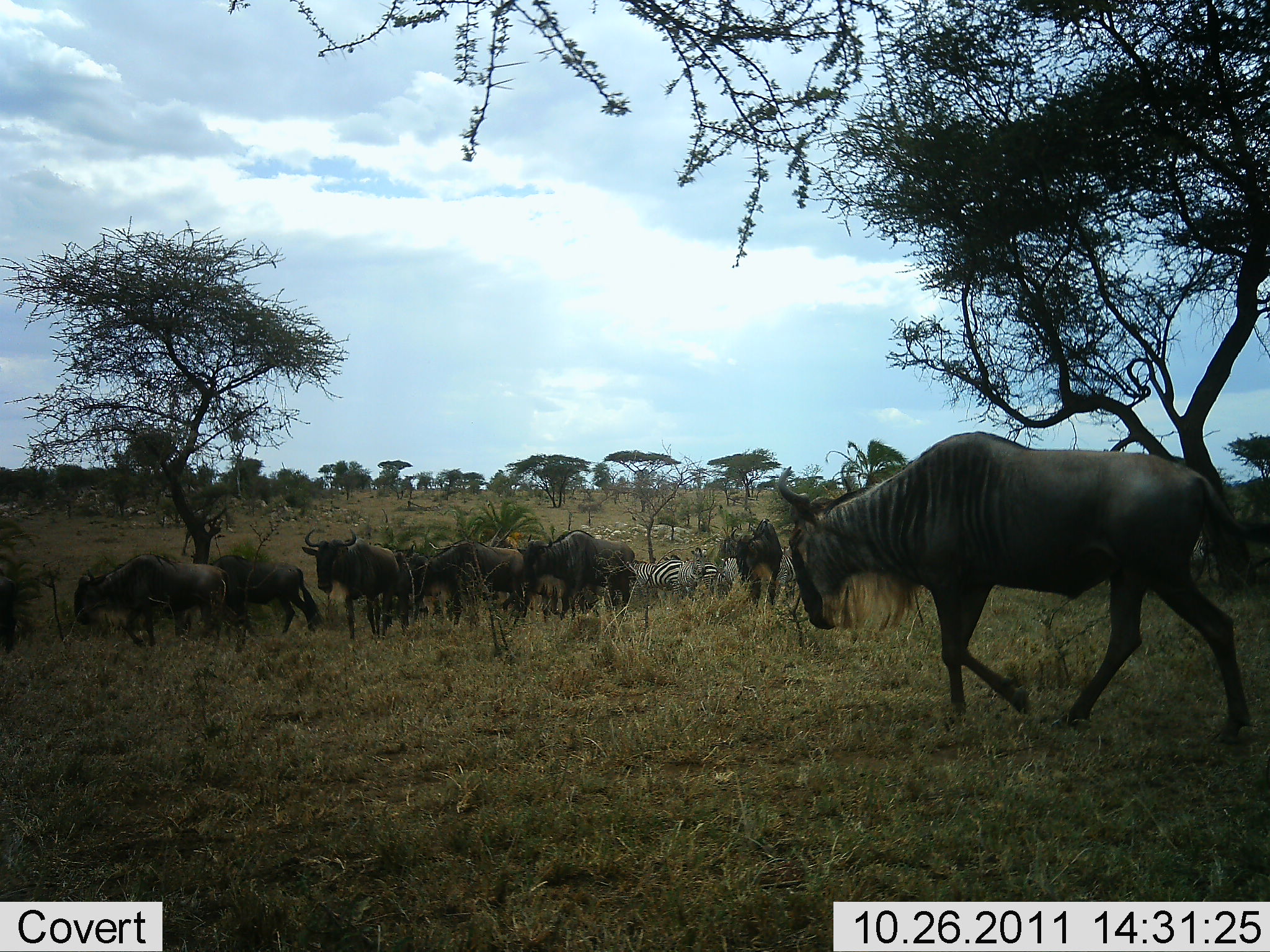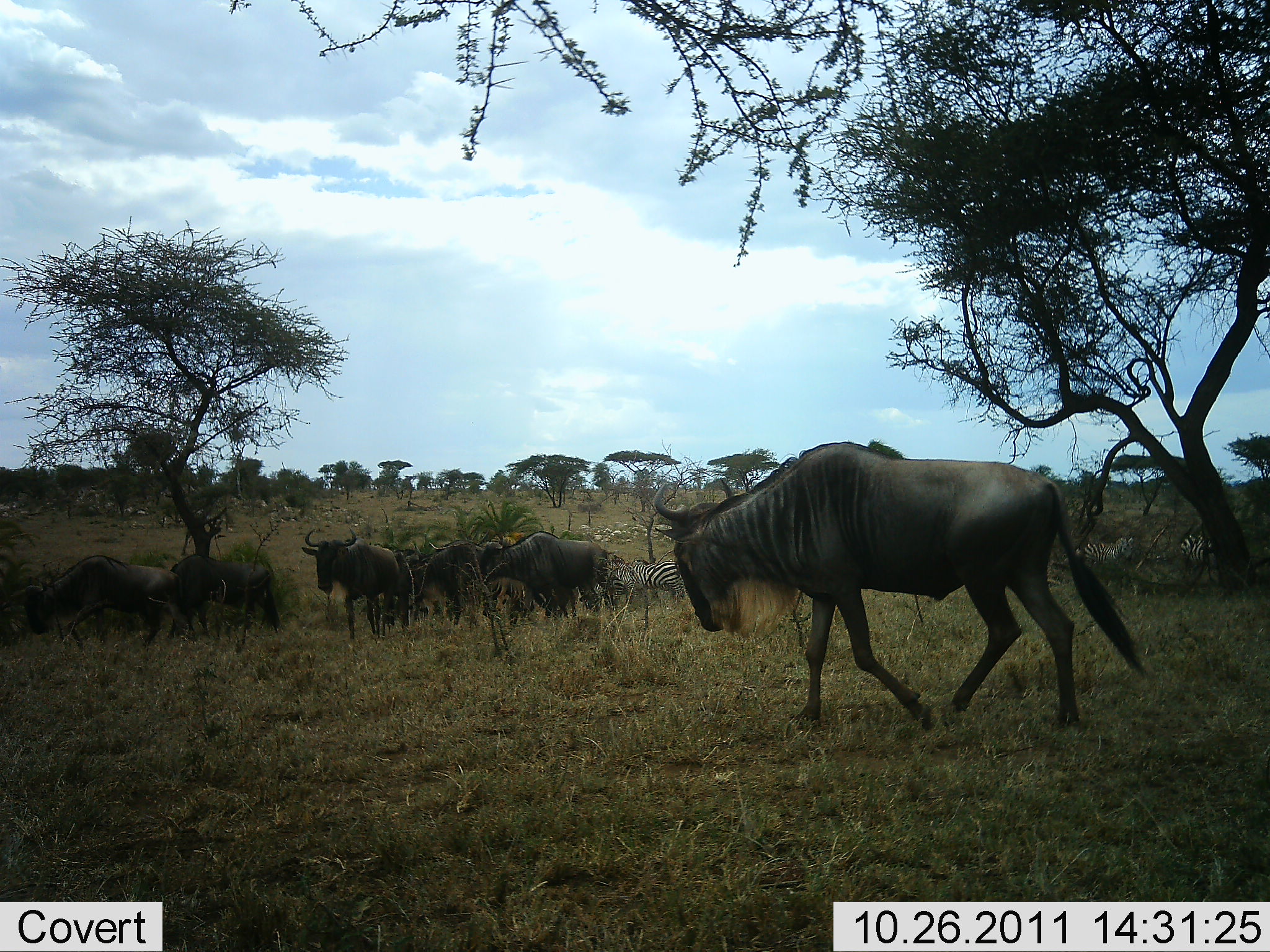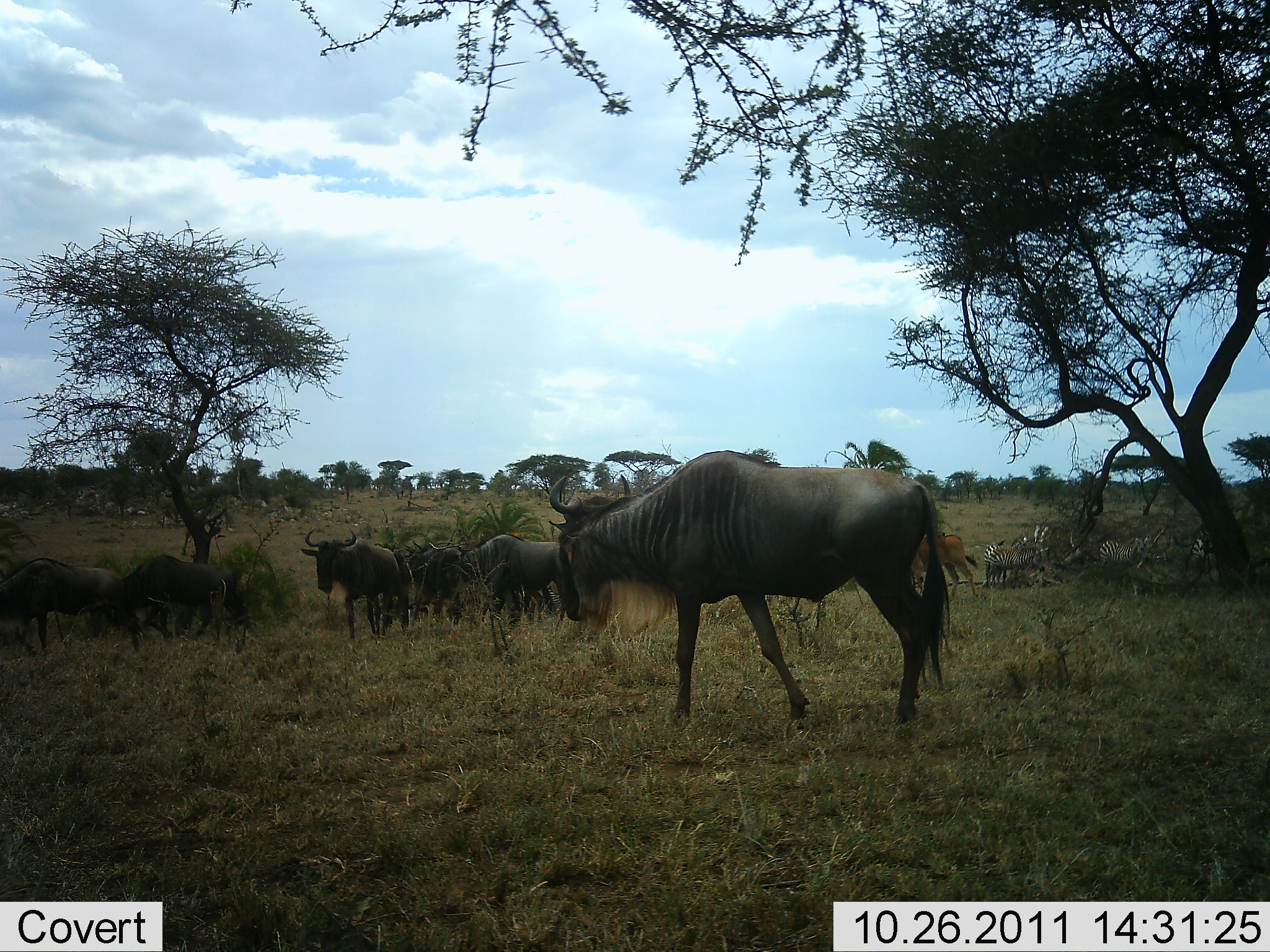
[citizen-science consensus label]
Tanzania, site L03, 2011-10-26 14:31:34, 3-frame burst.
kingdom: Animalia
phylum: Chordata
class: Mammalia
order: Artiodactyla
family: Bovidae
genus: Connochaetes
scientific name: Connochaetes taurinus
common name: blue wildebeest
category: wildebeest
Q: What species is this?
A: Wildebeest (blue wildebeest) (Connochaetes taurinus).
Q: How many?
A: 9.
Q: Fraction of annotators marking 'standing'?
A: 29%.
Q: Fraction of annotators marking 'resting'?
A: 0%.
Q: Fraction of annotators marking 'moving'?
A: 93%.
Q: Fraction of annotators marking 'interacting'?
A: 0%.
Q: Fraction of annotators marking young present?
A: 7%.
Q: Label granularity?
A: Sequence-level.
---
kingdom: Animalia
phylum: Chordata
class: Mammalia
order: Perissodactyla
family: Equidae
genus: Equus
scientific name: Equus quagga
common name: plains zebra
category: zebra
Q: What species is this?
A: Zebra (plains zebra) (Equus quagga).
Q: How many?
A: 3.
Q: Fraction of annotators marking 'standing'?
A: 82%.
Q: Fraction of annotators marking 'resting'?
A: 0%.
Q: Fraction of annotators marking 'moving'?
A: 27%.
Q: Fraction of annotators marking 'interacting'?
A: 0%.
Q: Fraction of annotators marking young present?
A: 0%.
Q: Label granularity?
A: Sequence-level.